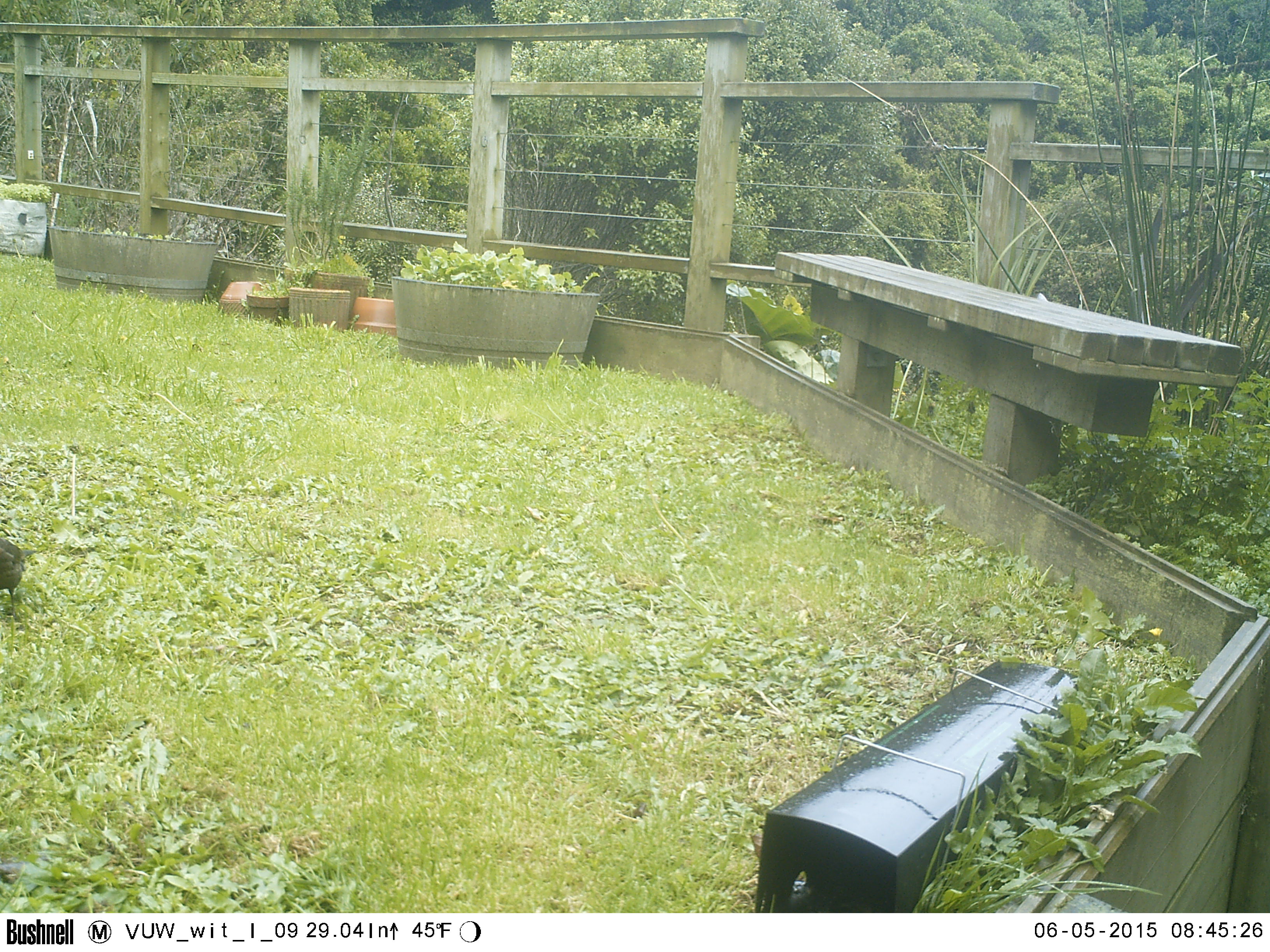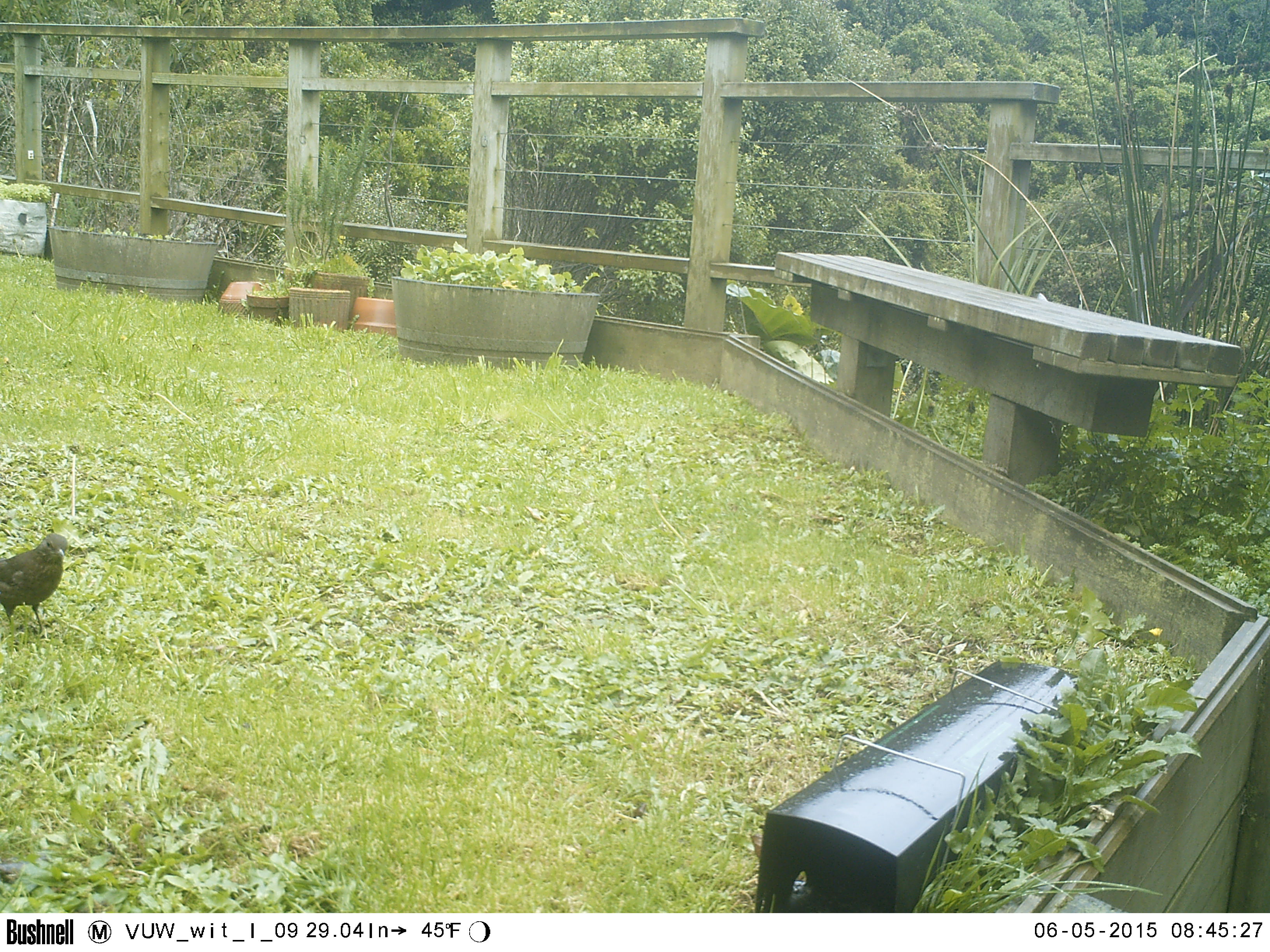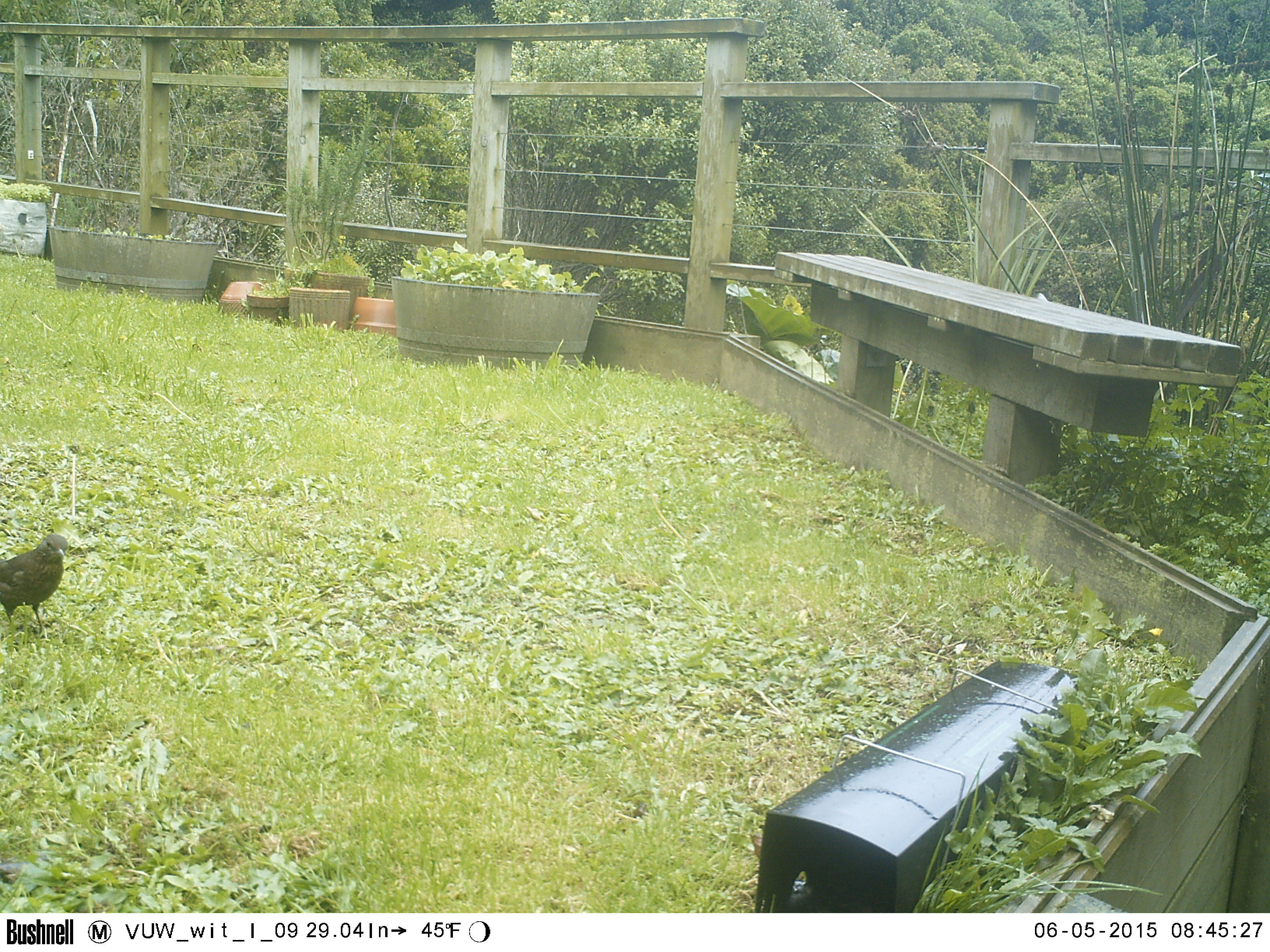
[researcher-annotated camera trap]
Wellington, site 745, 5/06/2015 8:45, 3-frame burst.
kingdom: Animalia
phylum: Chordata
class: Aves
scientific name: Aves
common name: bird